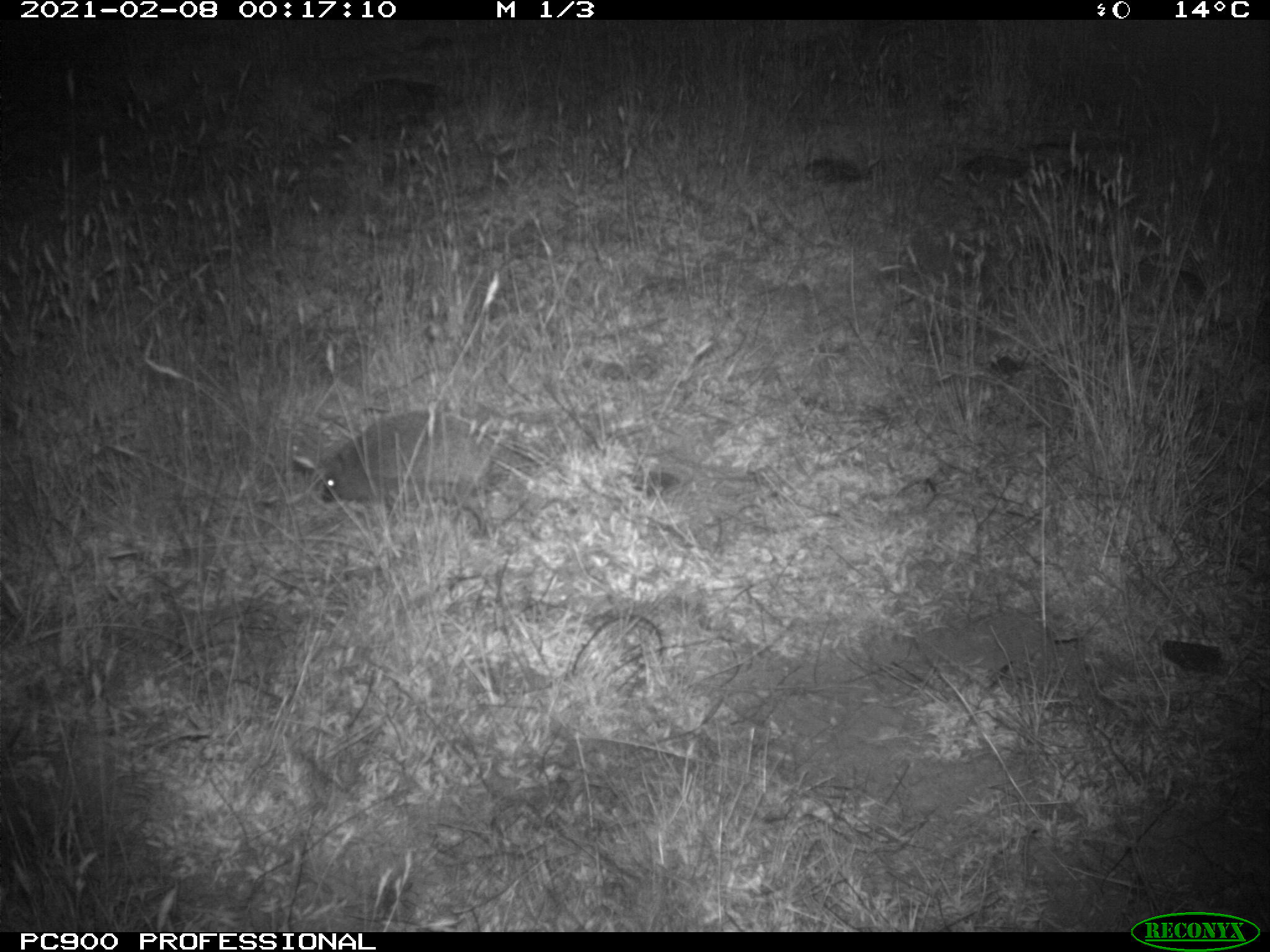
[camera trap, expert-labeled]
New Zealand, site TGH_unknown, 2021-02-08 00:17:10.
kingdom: Animalia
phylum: Chordata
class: Mammalia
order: Eulipotyphla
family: Erinaceidae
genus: Erinaceus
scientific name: Erinaceus europaeus europaeus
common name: european hedgehog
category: hedgehog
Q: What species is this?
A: Hedgehog (european hedgehog) (Erinaceus europaeus europaeus).